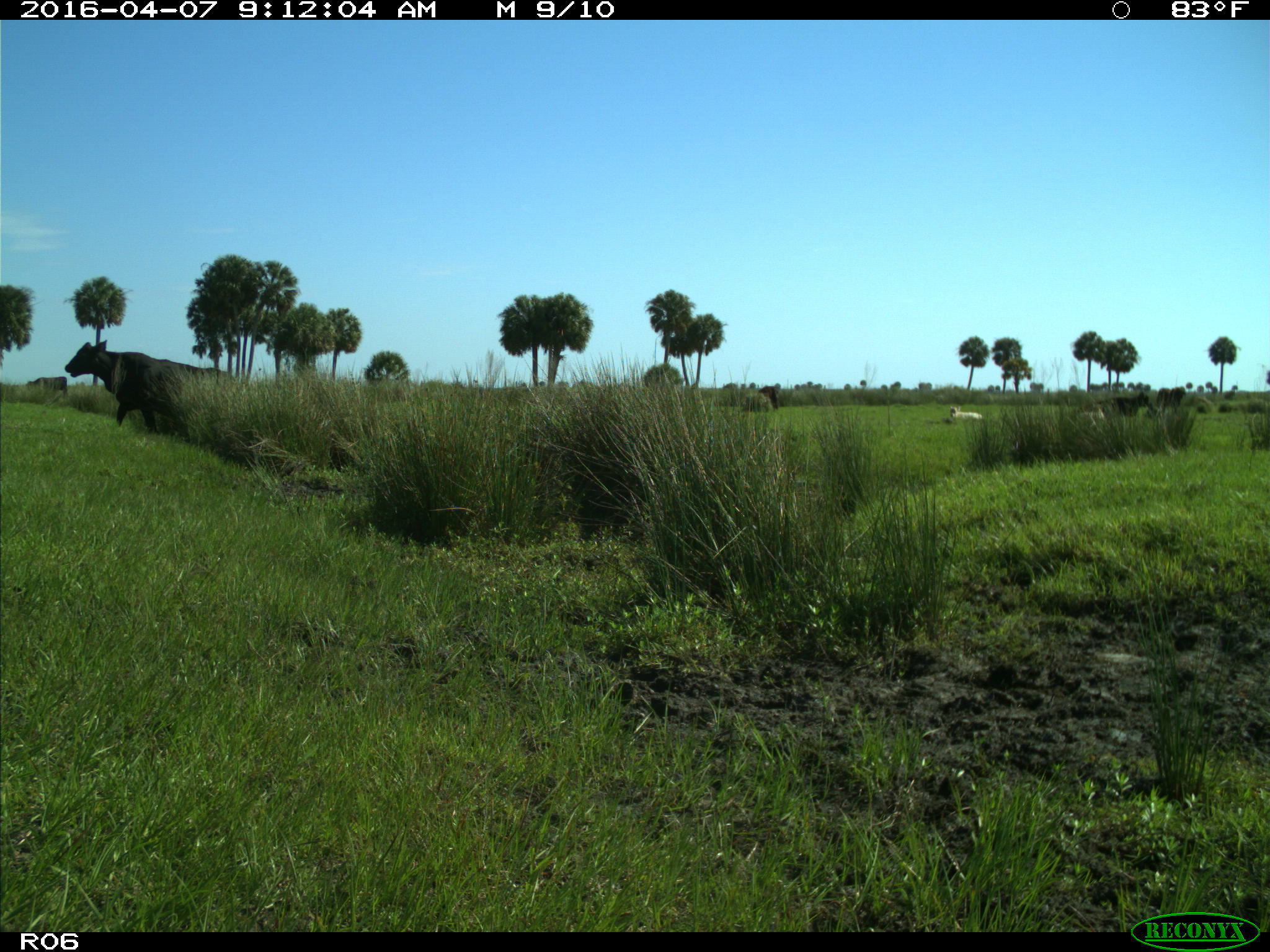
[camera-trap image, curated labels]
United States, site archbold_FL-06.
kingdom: Animalia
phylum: Chordata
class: Mammalia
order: Artiodactyla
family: Bovidae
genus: Bos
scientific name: Bos taurus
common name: domestic cow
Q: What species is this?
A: Bos taurus (domestic cow).